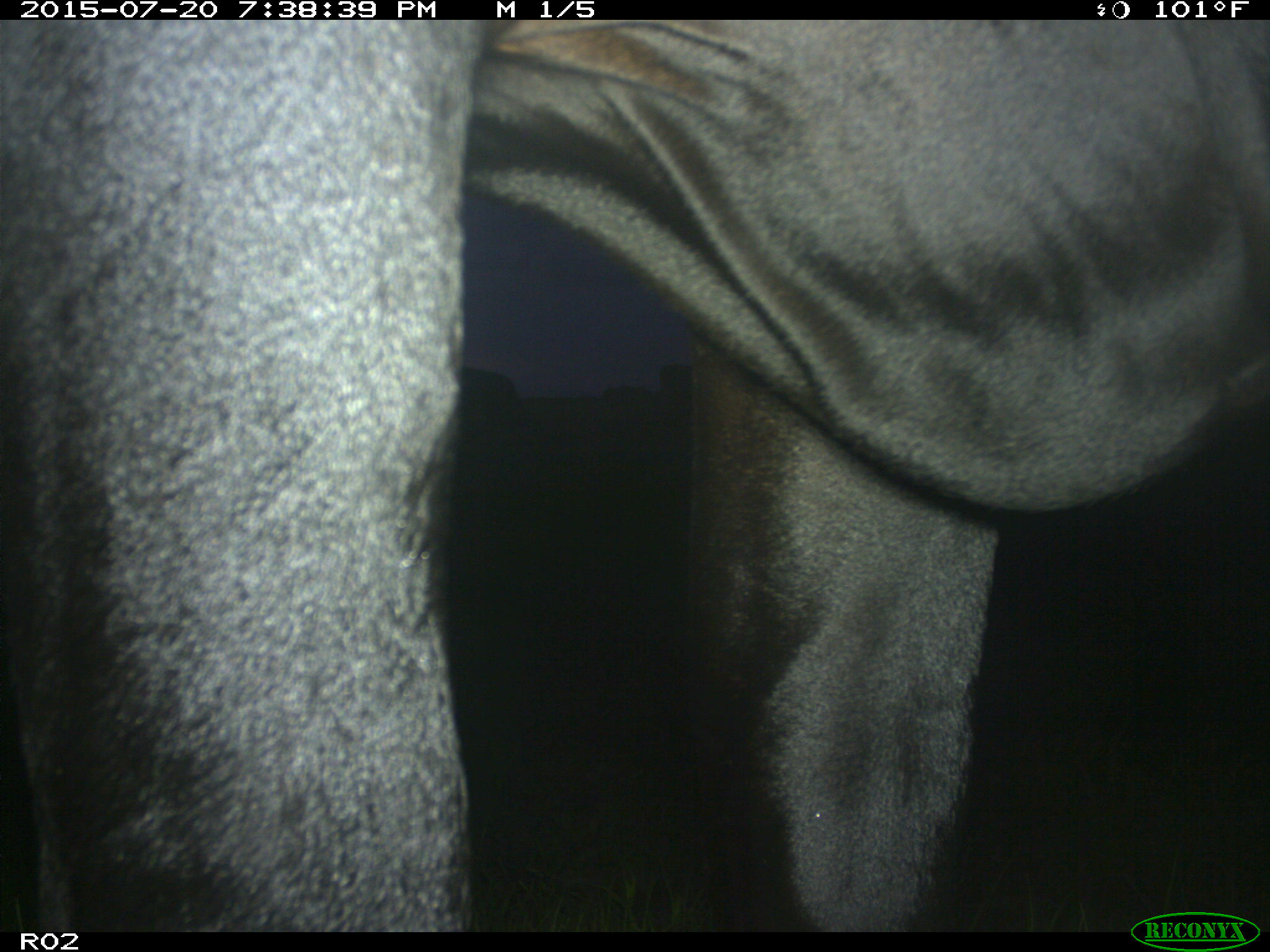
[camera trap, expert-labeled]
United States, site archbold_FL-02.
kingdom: Animalia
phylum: Chordata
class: Mammalia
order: Artiodactyla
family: Bovidae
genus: Bos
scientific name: Bos taurus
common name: domestic cow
Bos taurus (domestic cow).